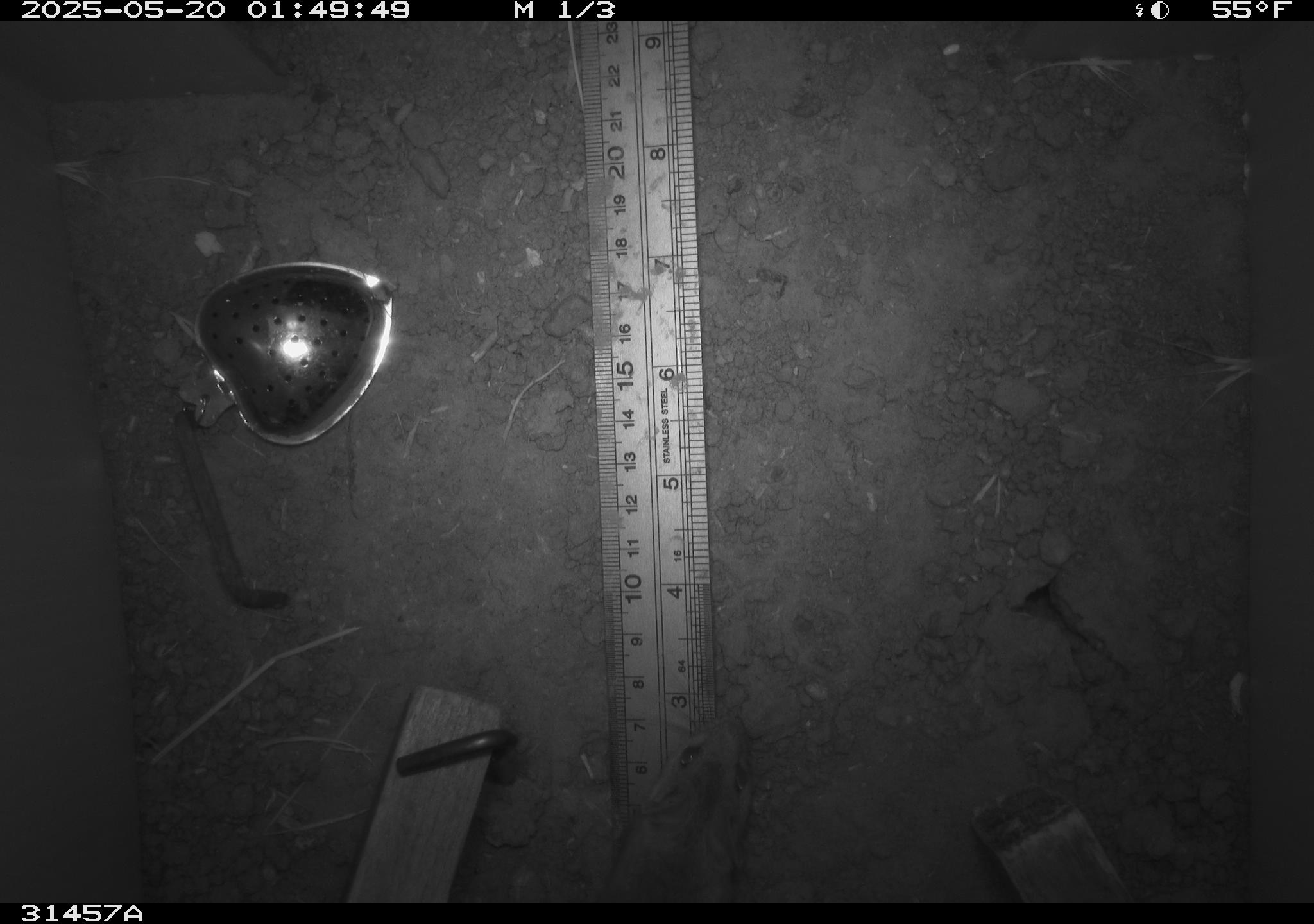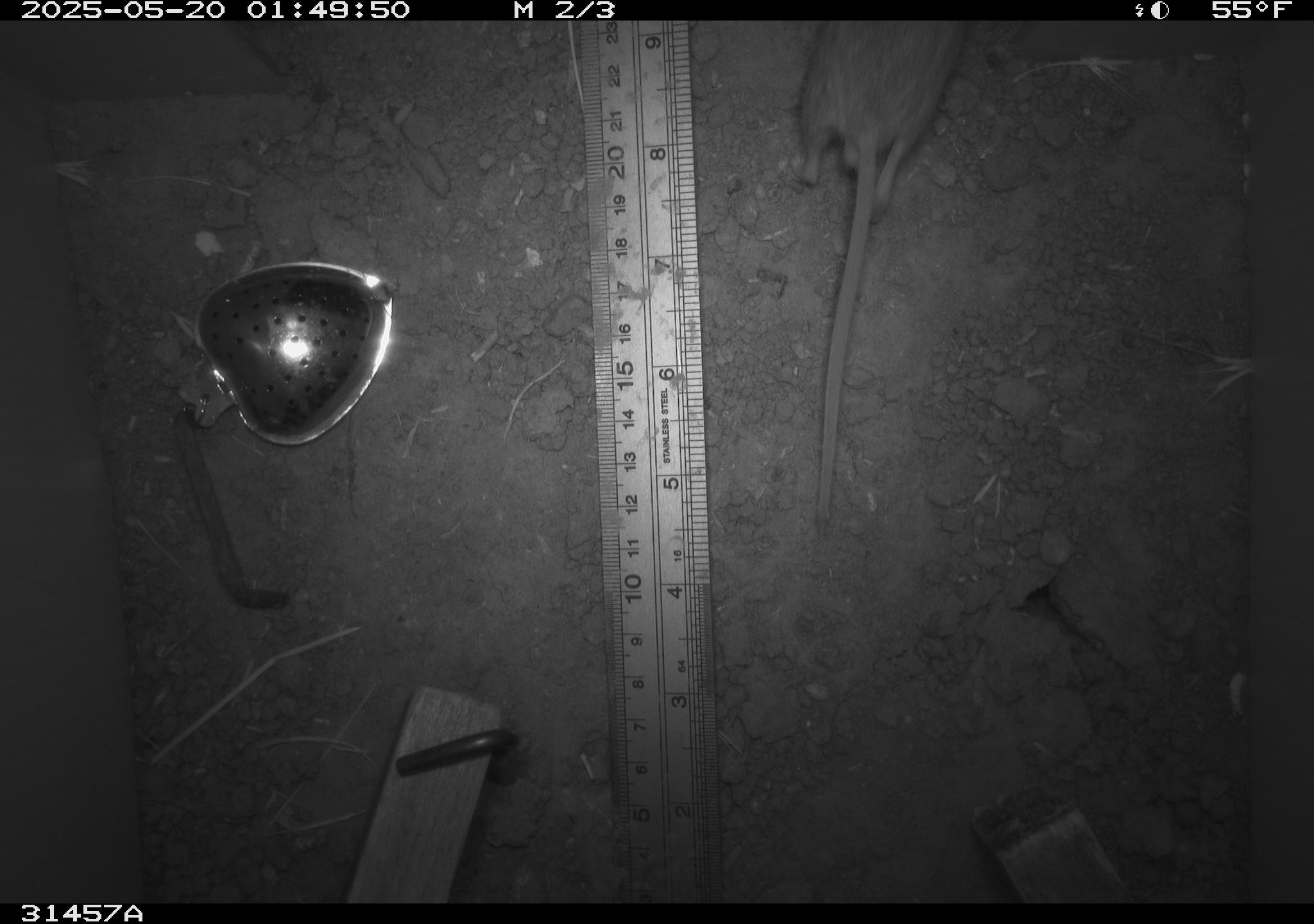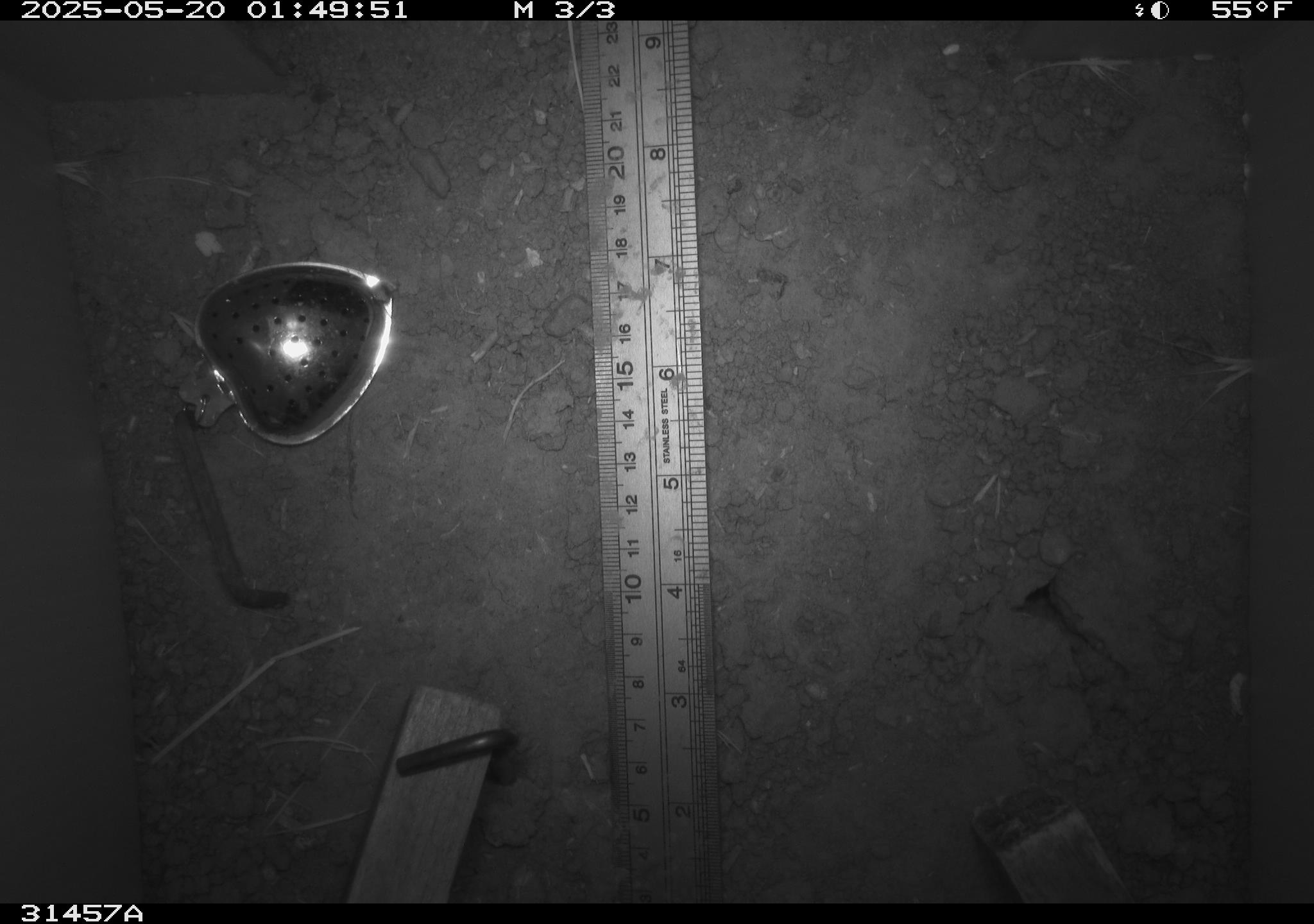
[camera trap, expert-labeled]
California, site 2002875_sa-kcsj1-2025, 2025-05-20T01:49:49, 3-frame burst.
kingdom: Animalia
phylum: Chordata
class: Mammalia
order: Rodentia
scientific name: Rodentia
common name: rodent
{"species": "rodent (Rodentia)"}